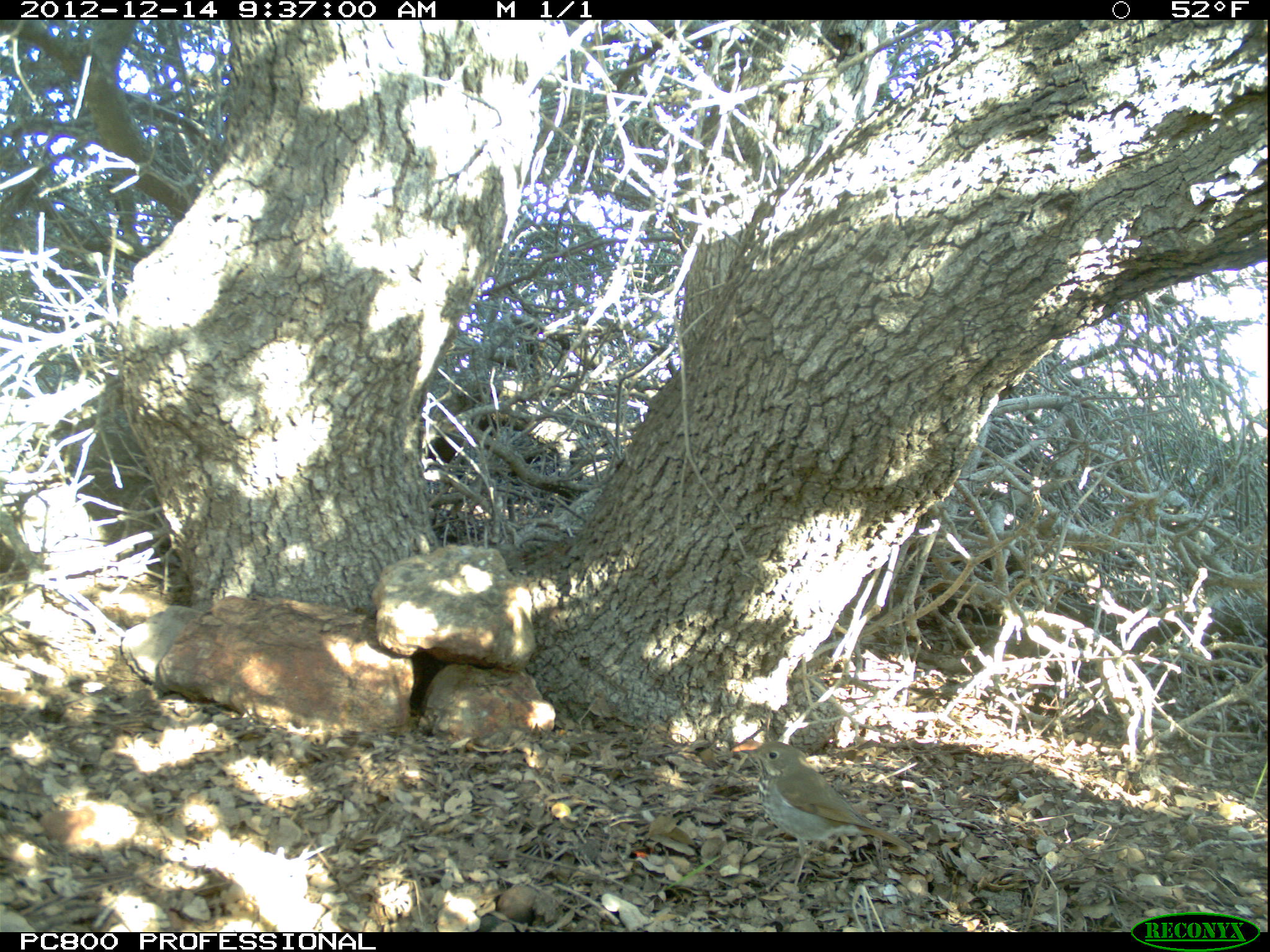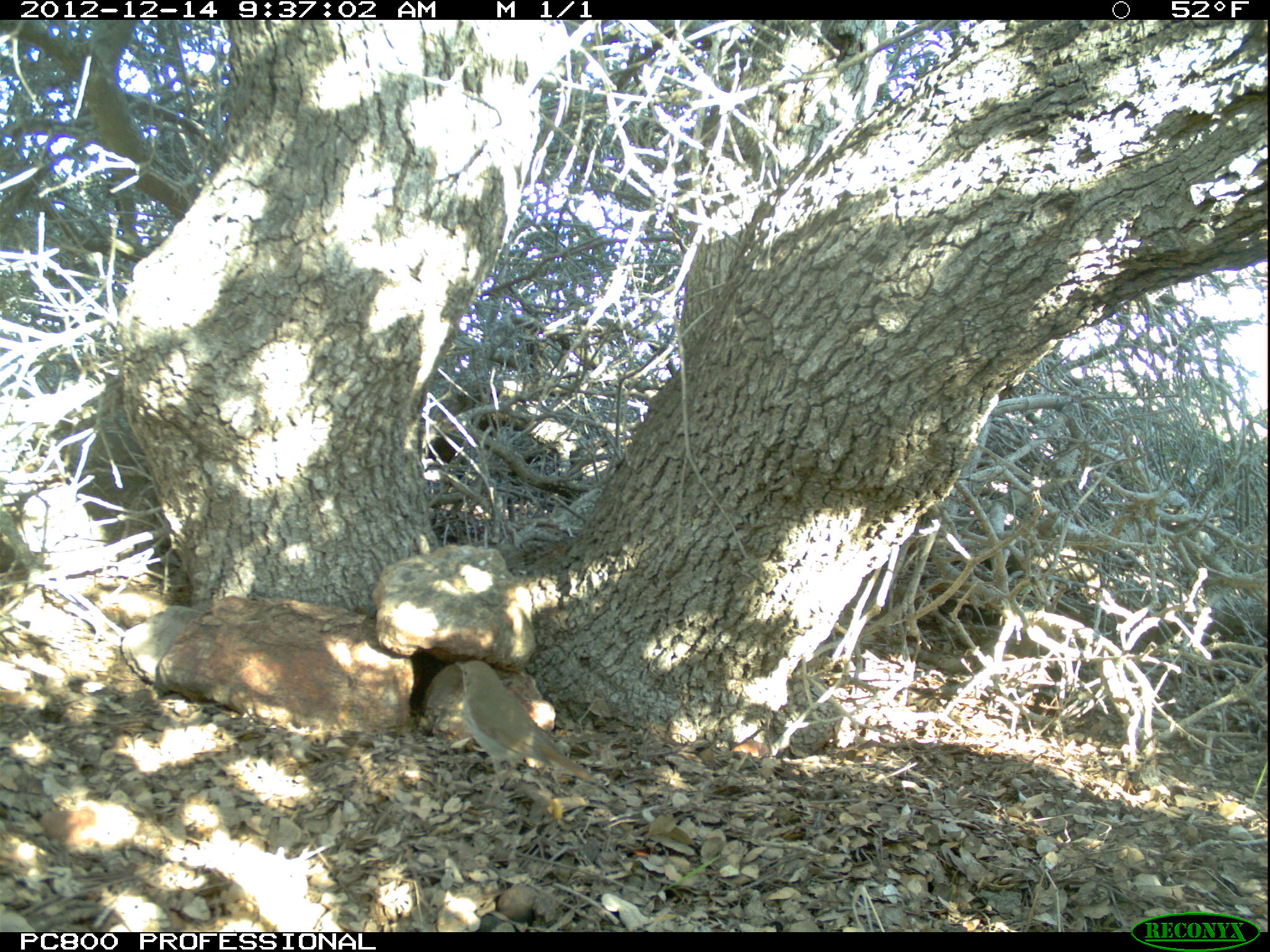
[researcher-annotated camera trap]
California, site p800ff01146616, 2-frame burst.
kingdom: Animalia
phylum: Chordata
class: Aves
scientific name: Aves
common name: bird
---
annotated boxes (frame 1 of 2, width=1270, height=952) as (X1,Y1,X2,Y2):
bird: (736,739,915,888)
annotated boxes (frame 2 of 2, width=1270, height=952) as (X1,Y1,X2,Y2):
bird: (453,659,611,814)